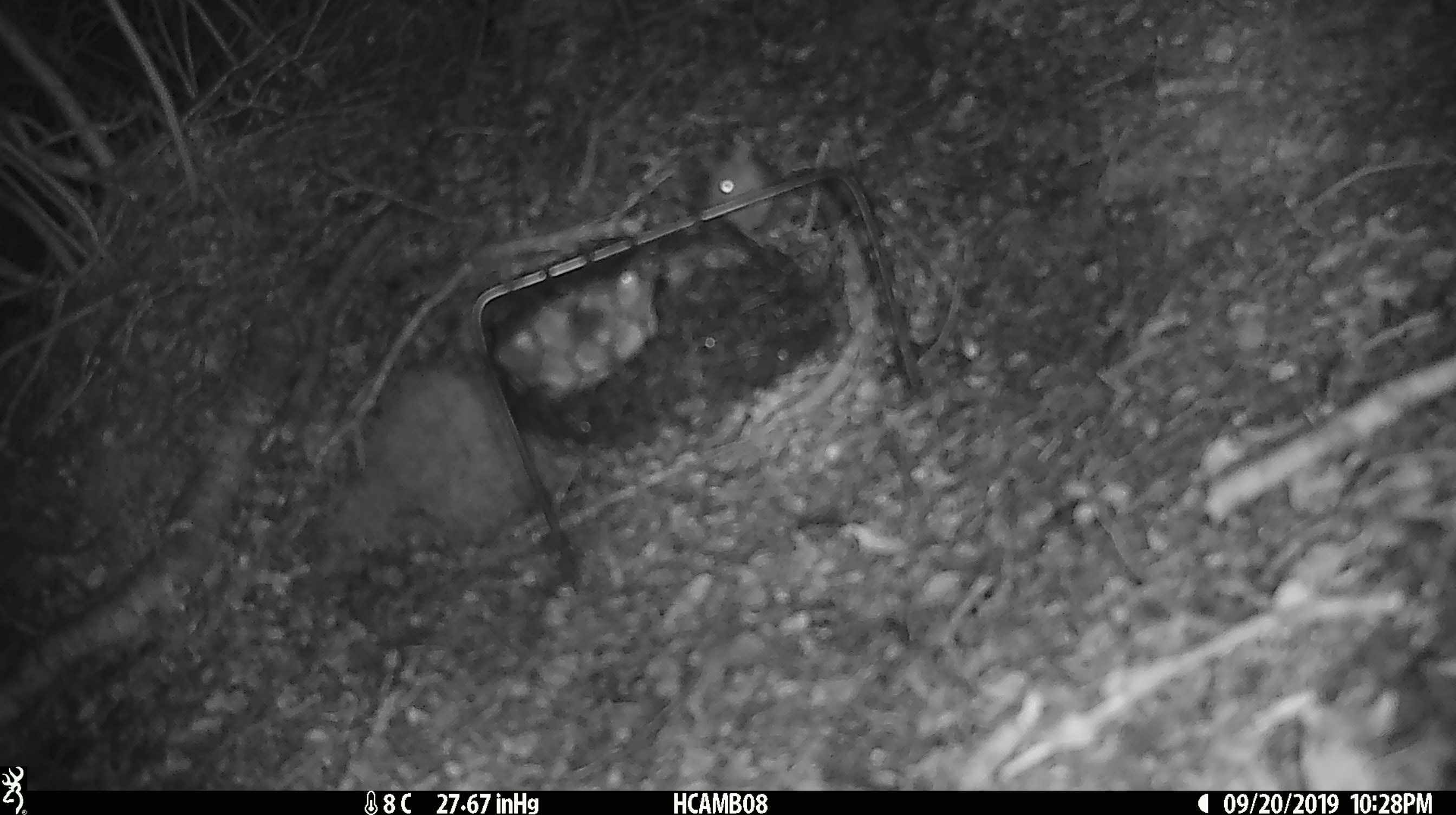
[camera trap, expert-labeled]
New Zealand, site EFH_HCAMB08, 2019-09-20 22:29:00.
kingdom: Animalia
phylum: Chordata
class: Mammalia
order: Rodentia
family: Muridae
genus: Mus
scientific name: Mus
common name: mouse